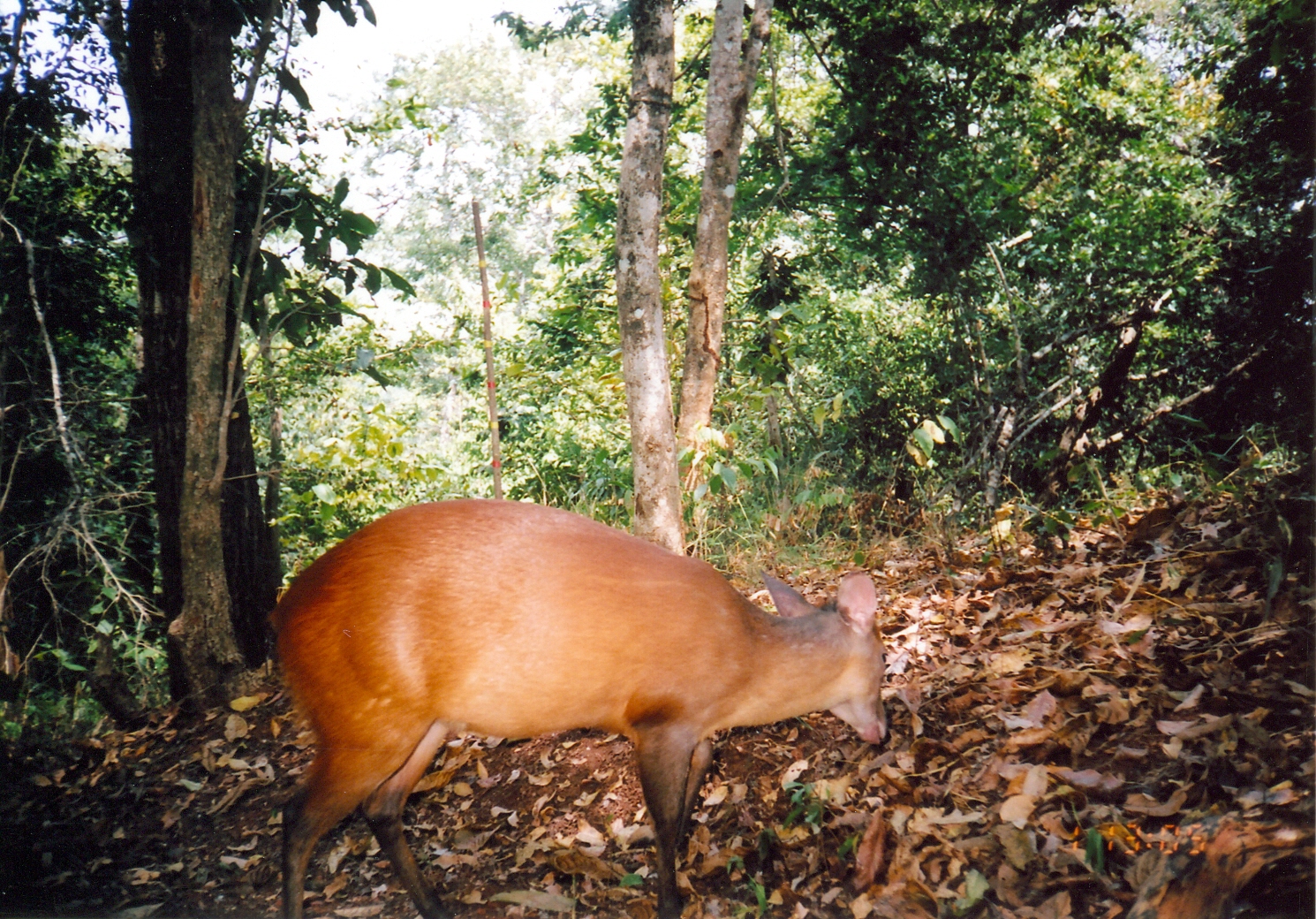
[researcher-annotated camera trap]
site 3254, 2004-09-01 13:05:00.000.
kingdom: Animalia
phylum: Chordata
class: Mammalia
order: Artiodactyla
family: Bovidae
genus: Cephalophus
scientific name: Cephalophus harveyi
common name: harvey's duiker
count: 1